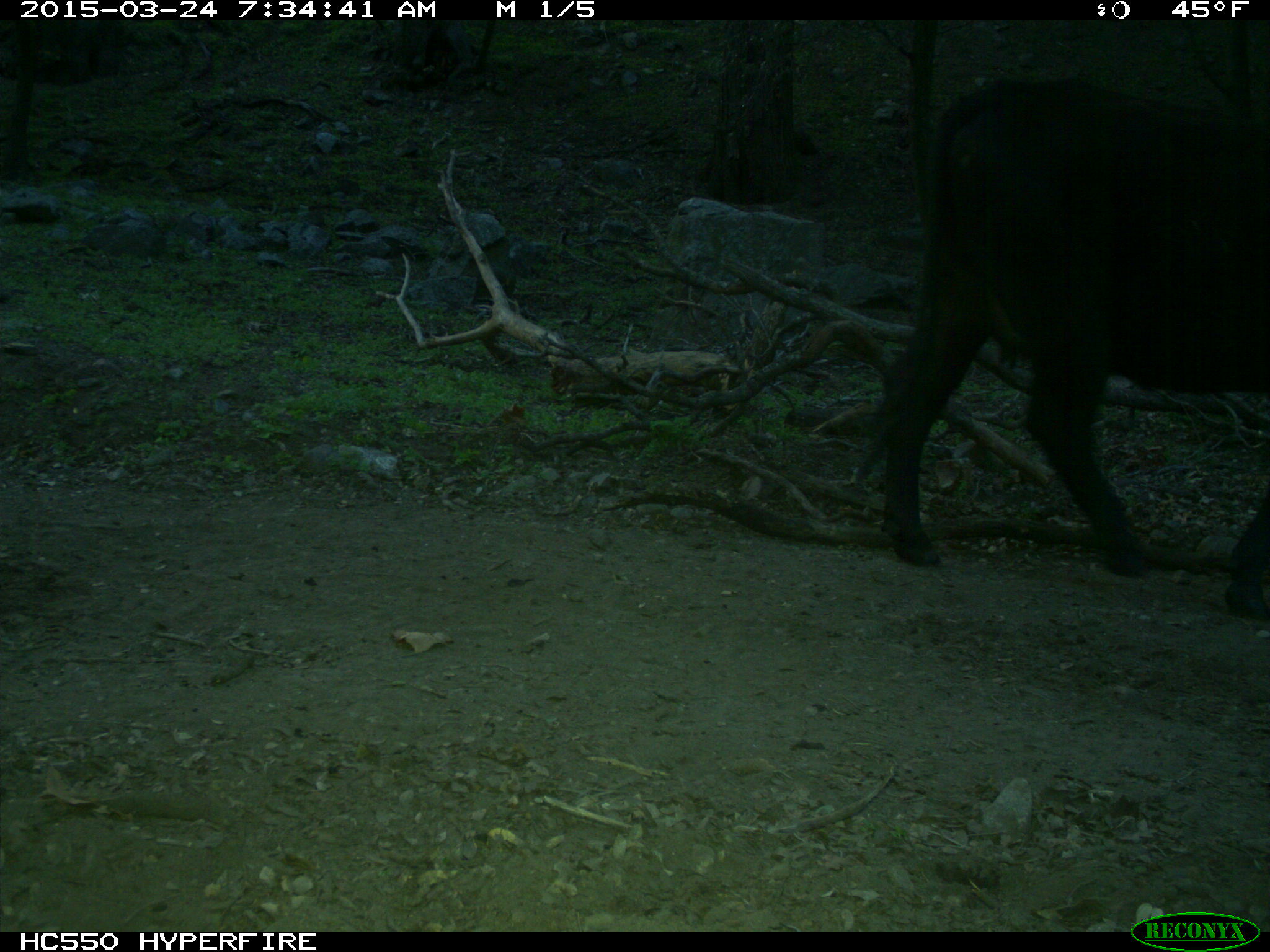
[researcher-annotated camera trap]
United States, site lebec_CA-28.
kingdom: Animalia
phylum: Chordata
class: Mammalia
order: Artiodactyla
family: Bovidae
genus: Bos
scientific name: Bos taurus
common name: domestic cow